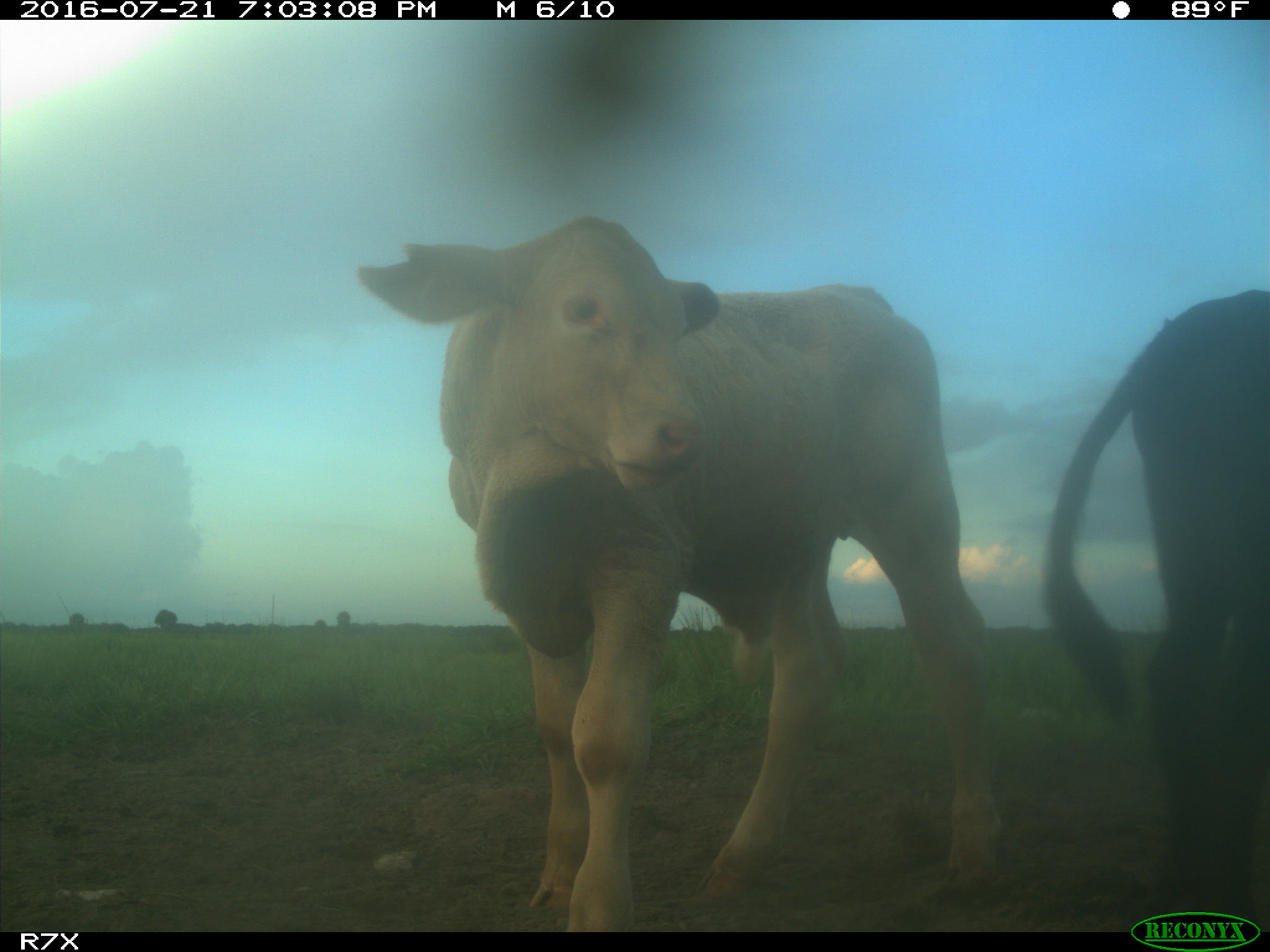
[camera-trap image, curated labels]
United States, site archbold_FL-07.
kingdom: Animalia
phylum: Chordata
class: Mammalia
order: Artiodactyla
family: Bovidae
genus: Bos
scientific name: Bos taurus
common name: domestic cow